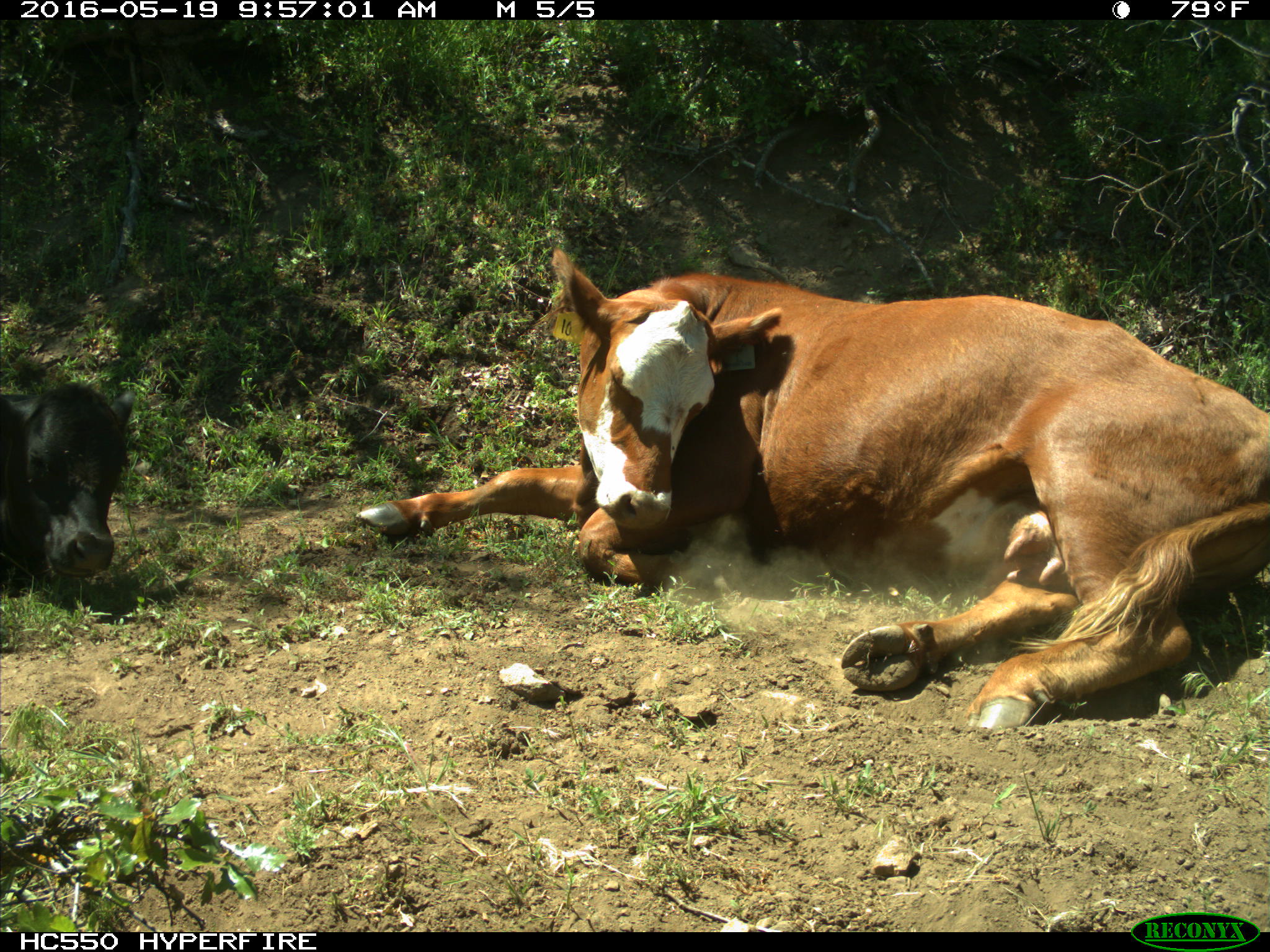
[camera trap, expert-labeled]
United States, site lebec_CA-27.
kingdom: Animalia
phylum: Chordata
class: Mammalia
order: Artiodactyla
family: Bovidae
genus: Bos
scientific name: Bos taurus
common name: domestic cow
Bos taurus (domestic cow).